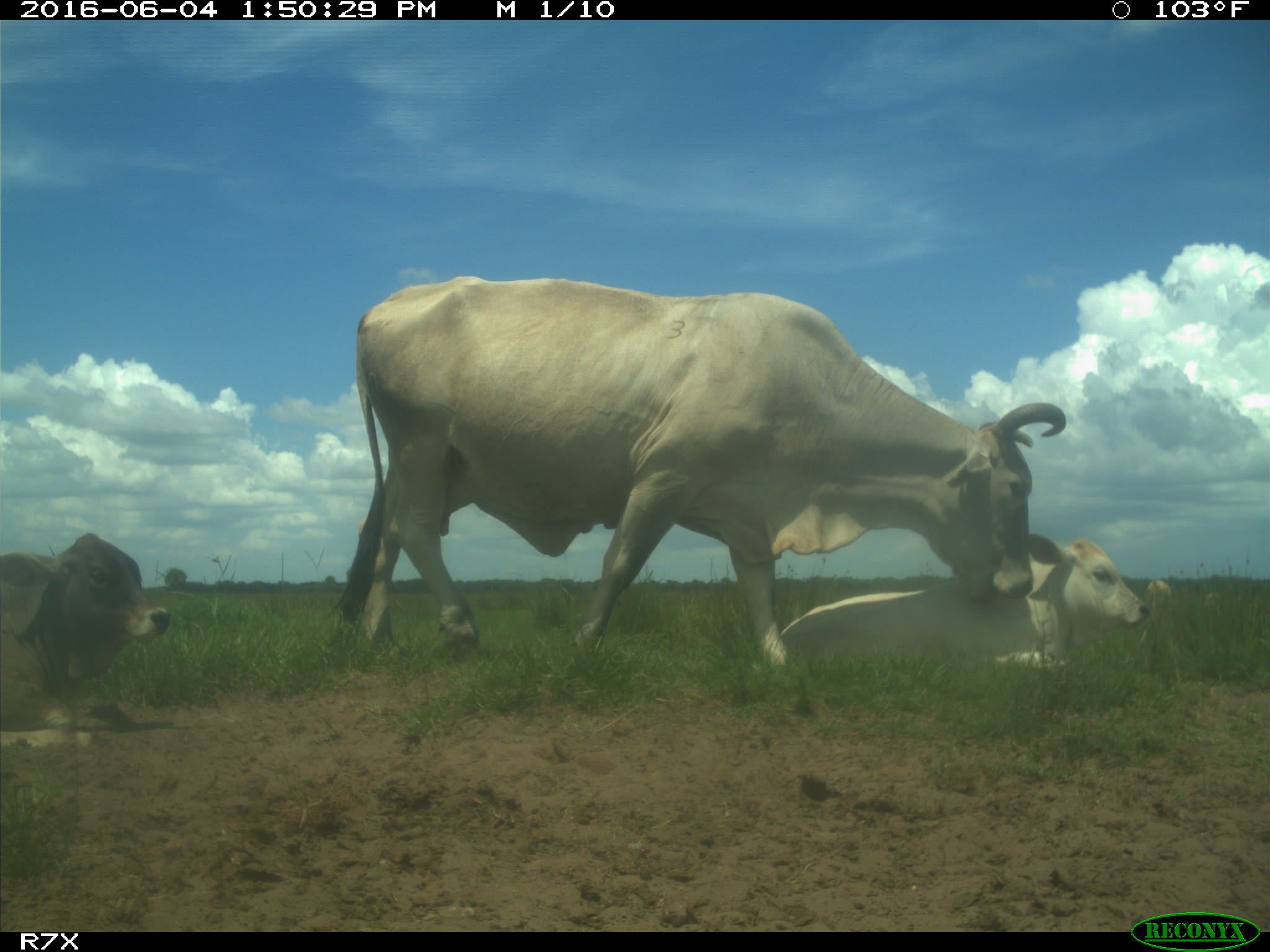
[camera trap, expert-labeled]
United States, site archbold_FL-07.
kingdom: Animalia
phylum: Chordata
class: Mammalia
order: Artiodactyla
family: Bovidae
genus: Bos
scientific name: Bos taurus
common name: domestic cow